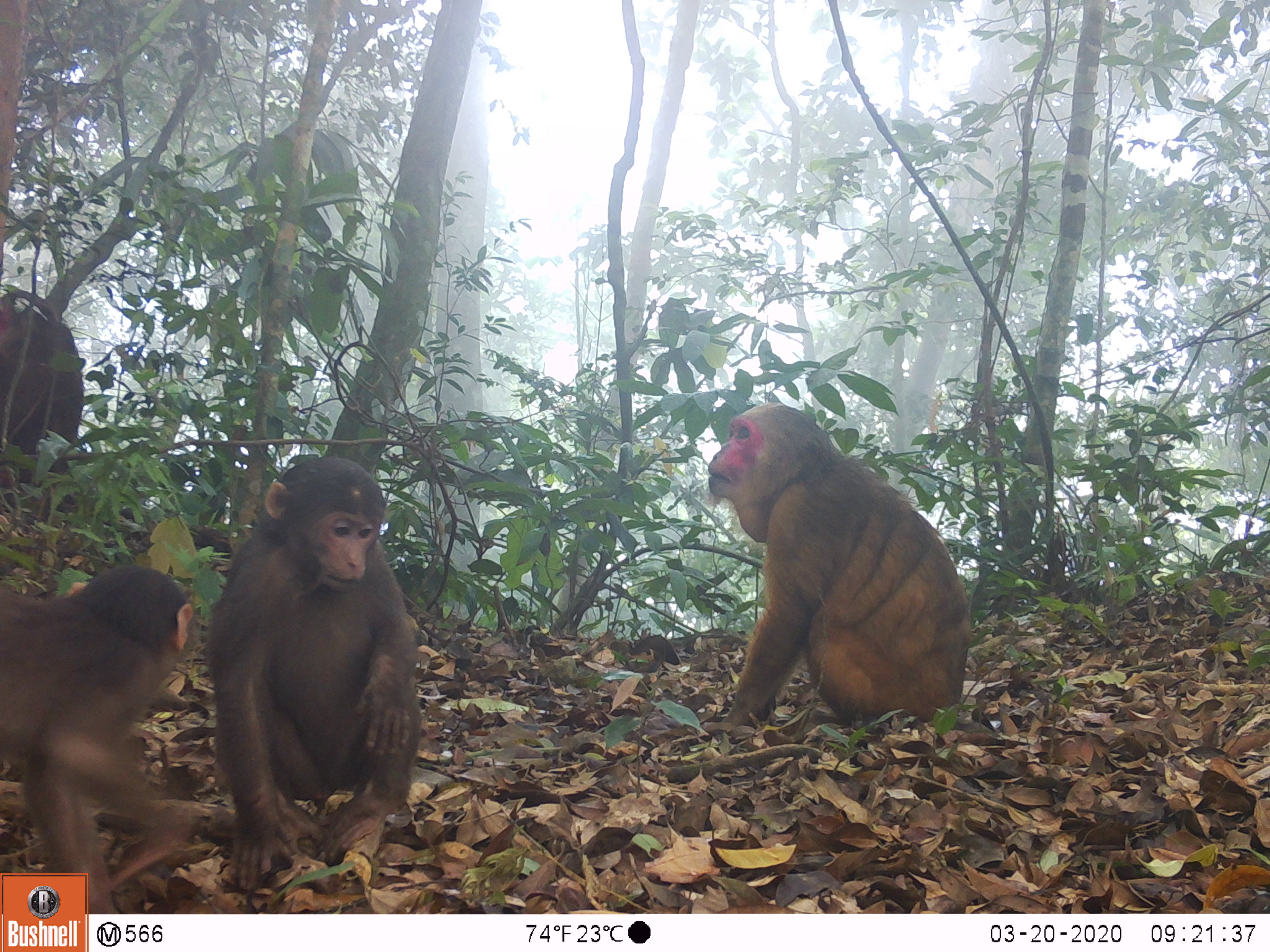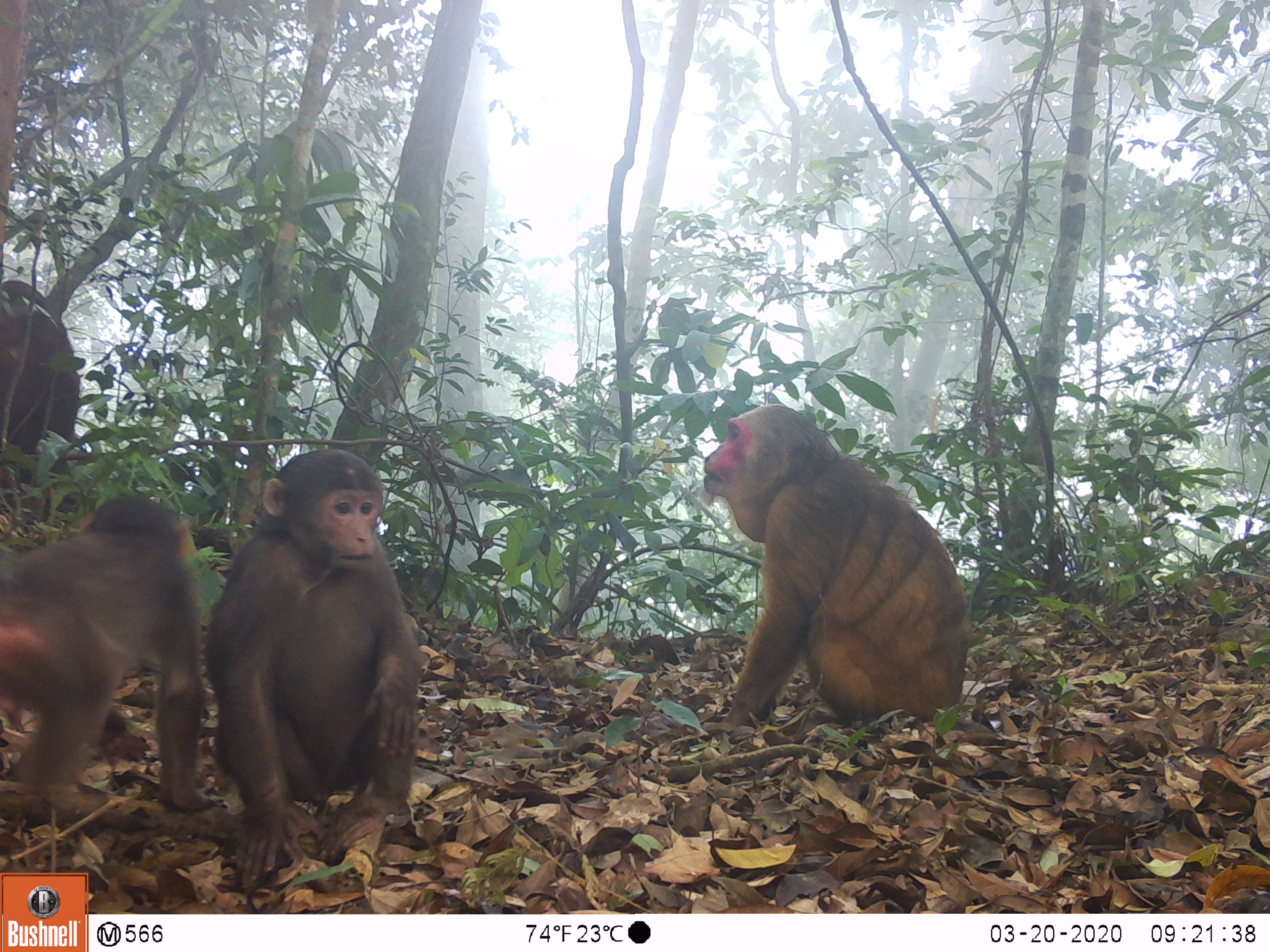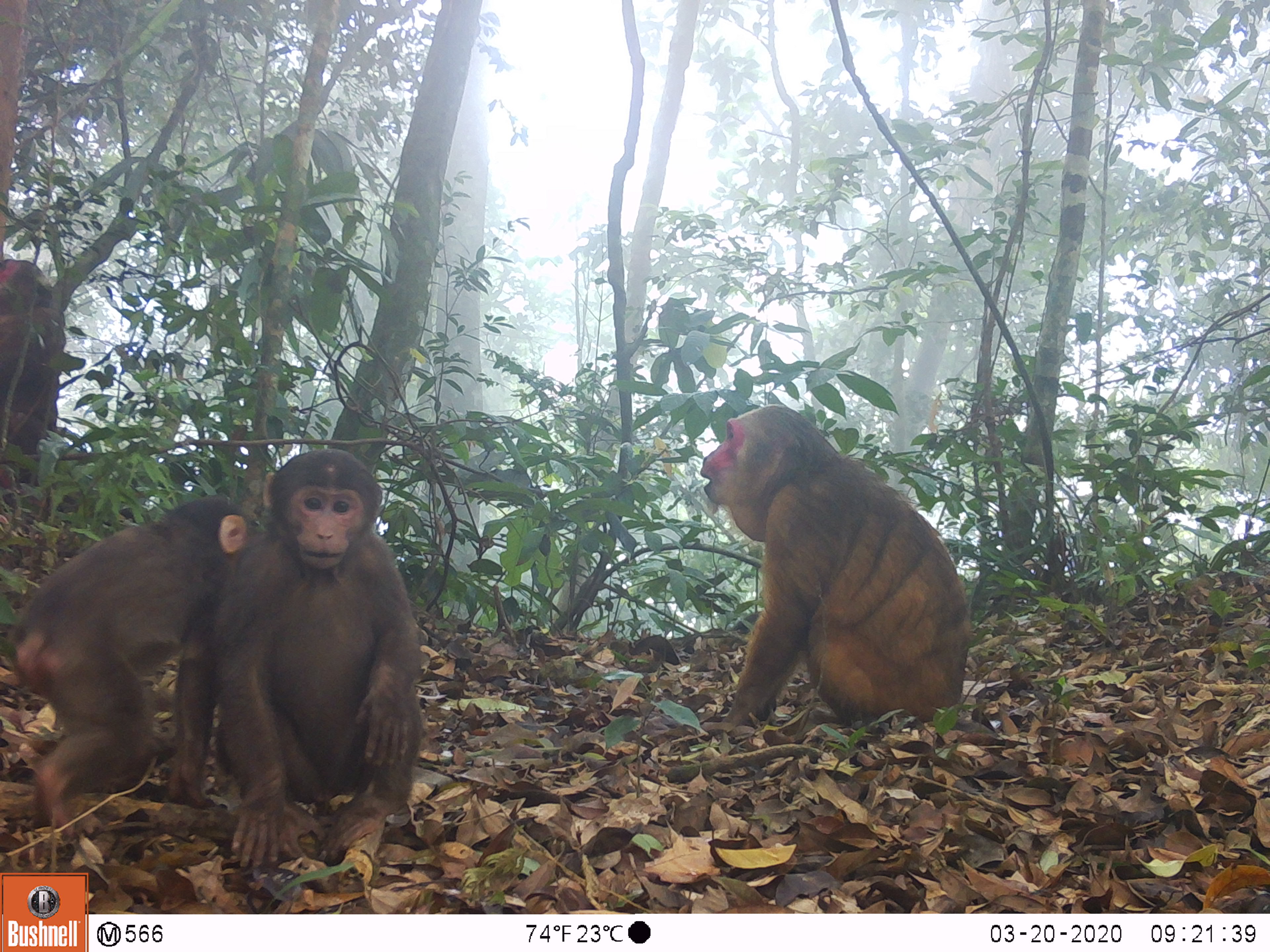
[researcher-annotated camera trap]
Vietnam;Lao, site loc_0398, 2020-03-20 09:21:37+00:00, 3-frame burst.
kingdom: Animalia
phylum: Chordata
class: Mammalia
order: Primates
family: Cercopithecidae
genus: Macaca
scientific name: Macaca arctoides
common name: stump-tailed macaque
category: stump tailed macaque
Stump tailed macaque (stump-tailed macaque) (Macaca arctoides). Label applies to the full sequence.